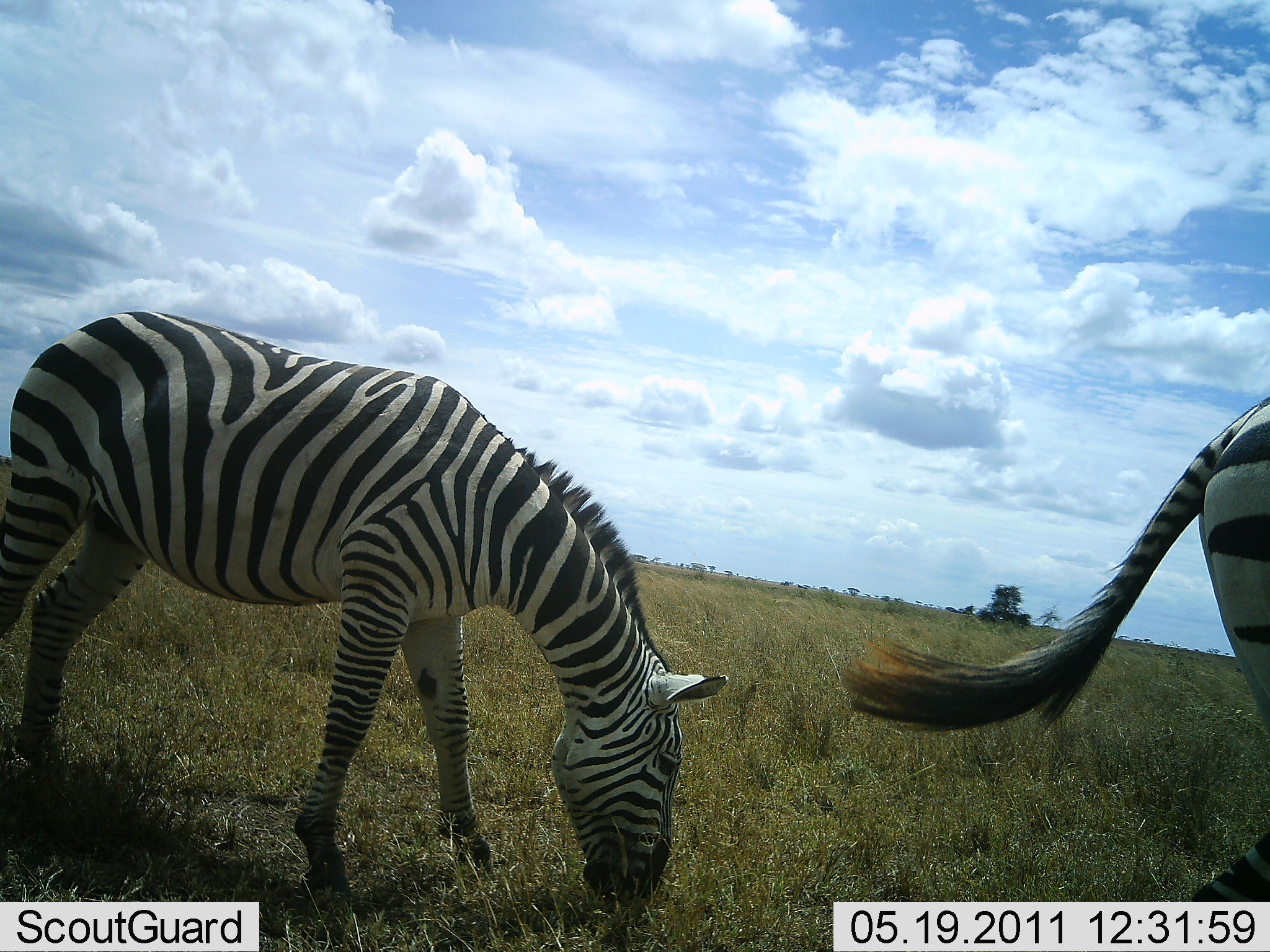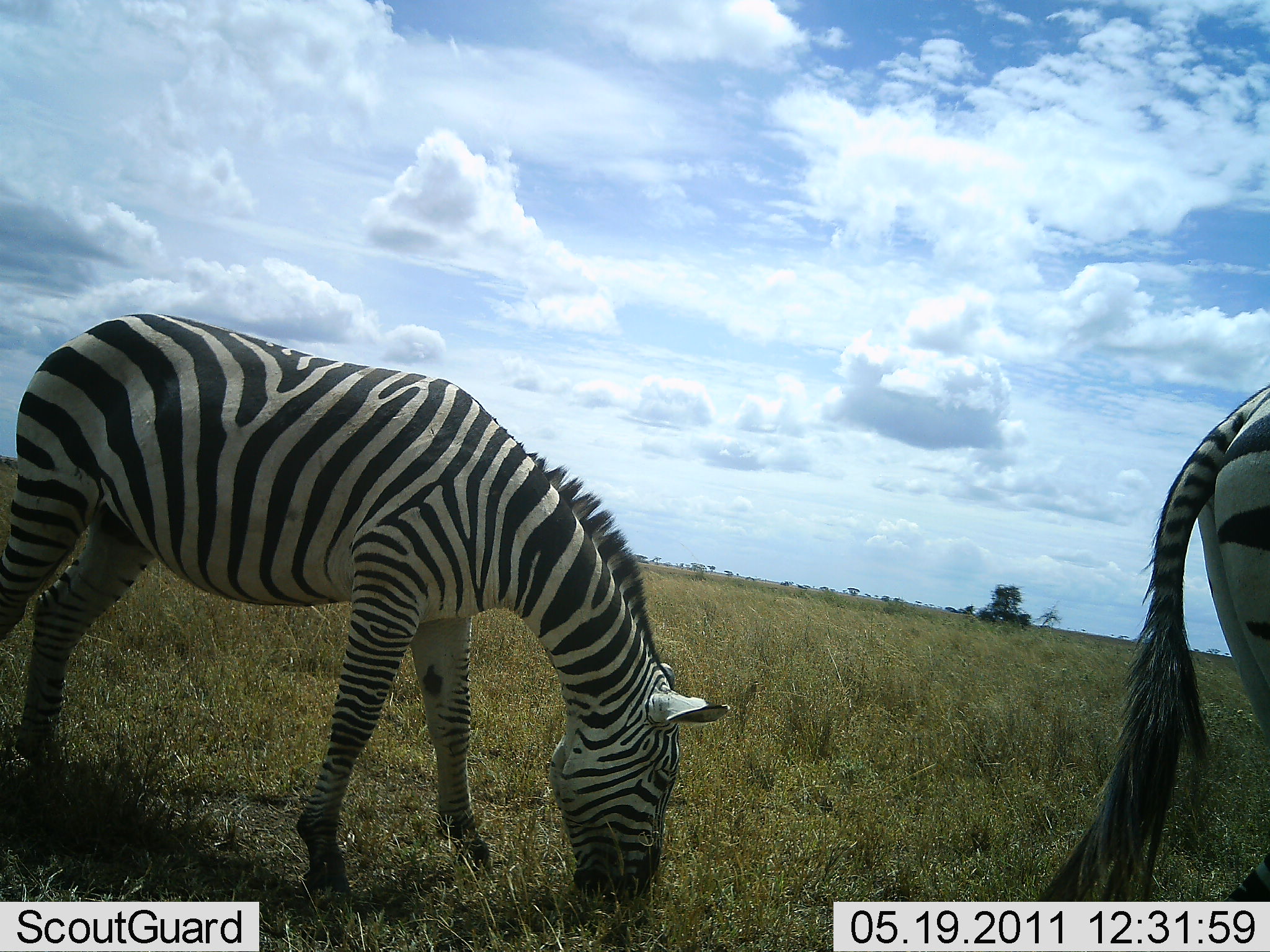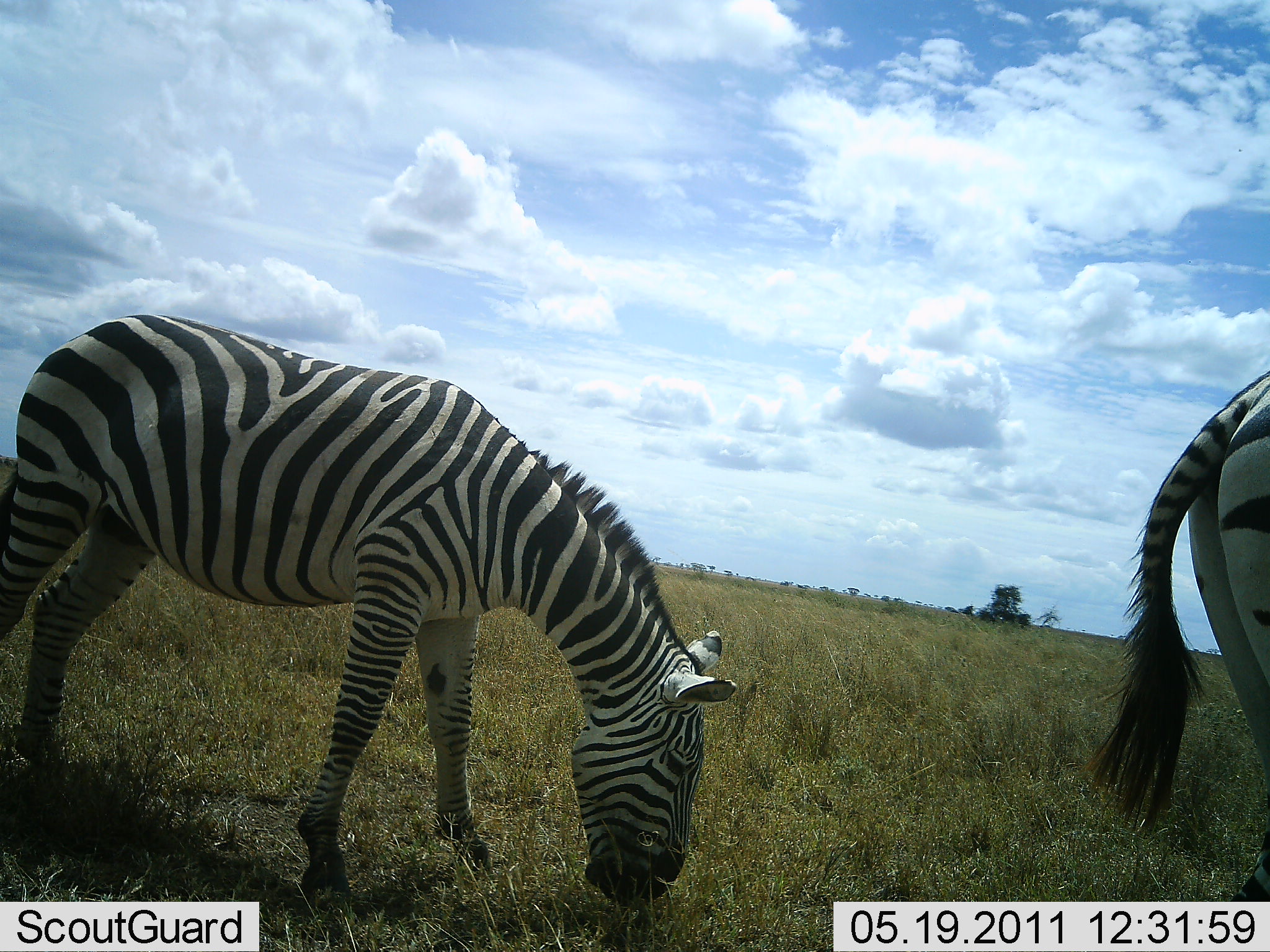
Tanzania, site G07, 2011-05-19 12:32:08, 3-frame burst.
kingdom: Animalia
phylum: Chordata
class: Mammalia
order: Perissodactyla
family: Equidae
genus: Equus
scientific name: Equus quagga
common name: plains zebra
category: zebra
Zebra (plains zebra) (Equus quagga), count 2. Behavior (volunteer vote fractions): standing 45%, resting 0%, moving 0%, interacting 0%. Young present (vote fraction): 0%. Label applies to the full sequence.